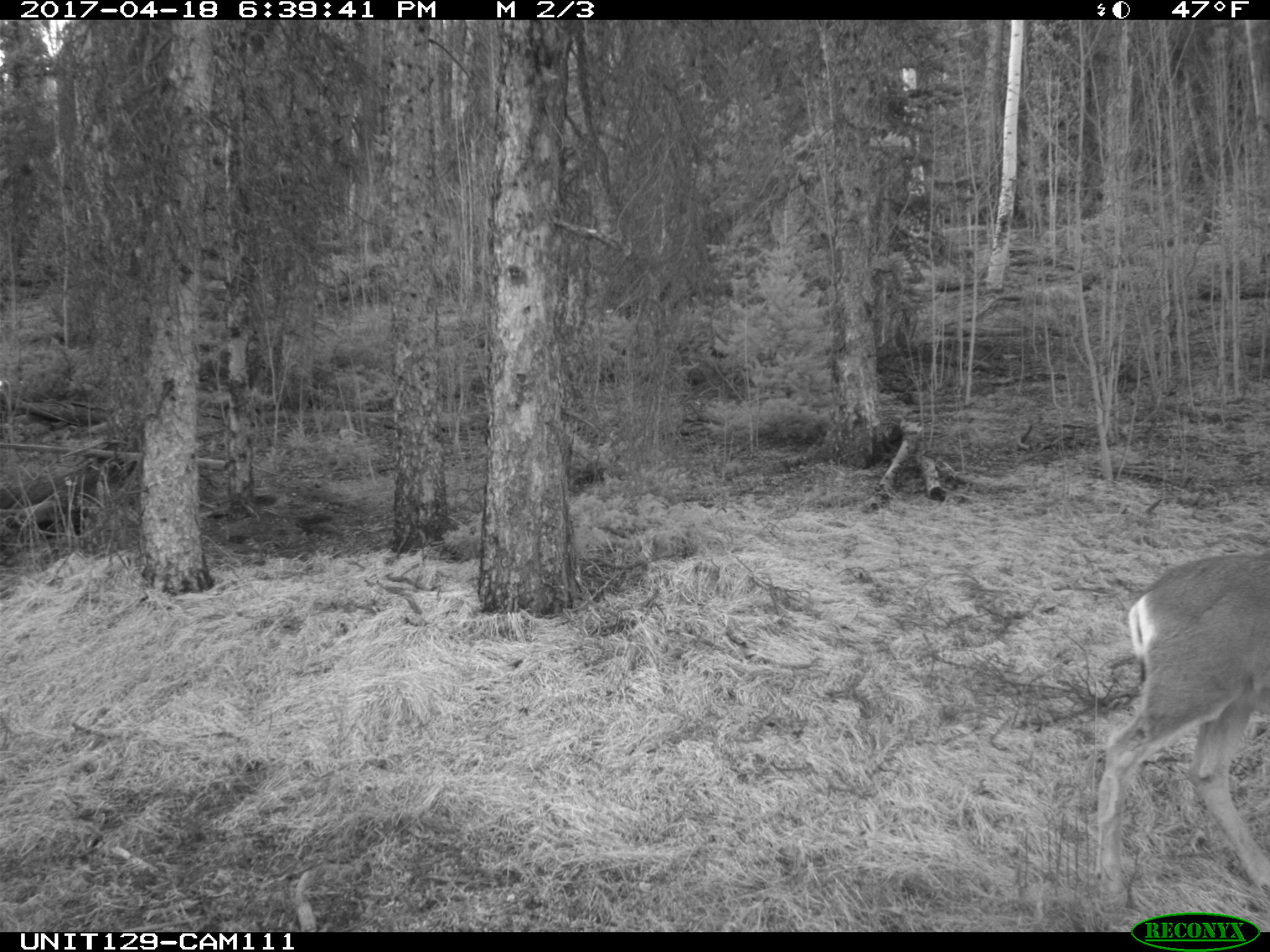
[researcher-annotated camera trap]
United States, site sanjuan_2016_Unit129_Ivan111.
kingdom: Animalia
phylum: Chordata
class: Mammalia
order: Artiodactyla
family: Cervidae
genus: Odocoileus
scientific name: Odocoileus hemionus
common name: mule deer